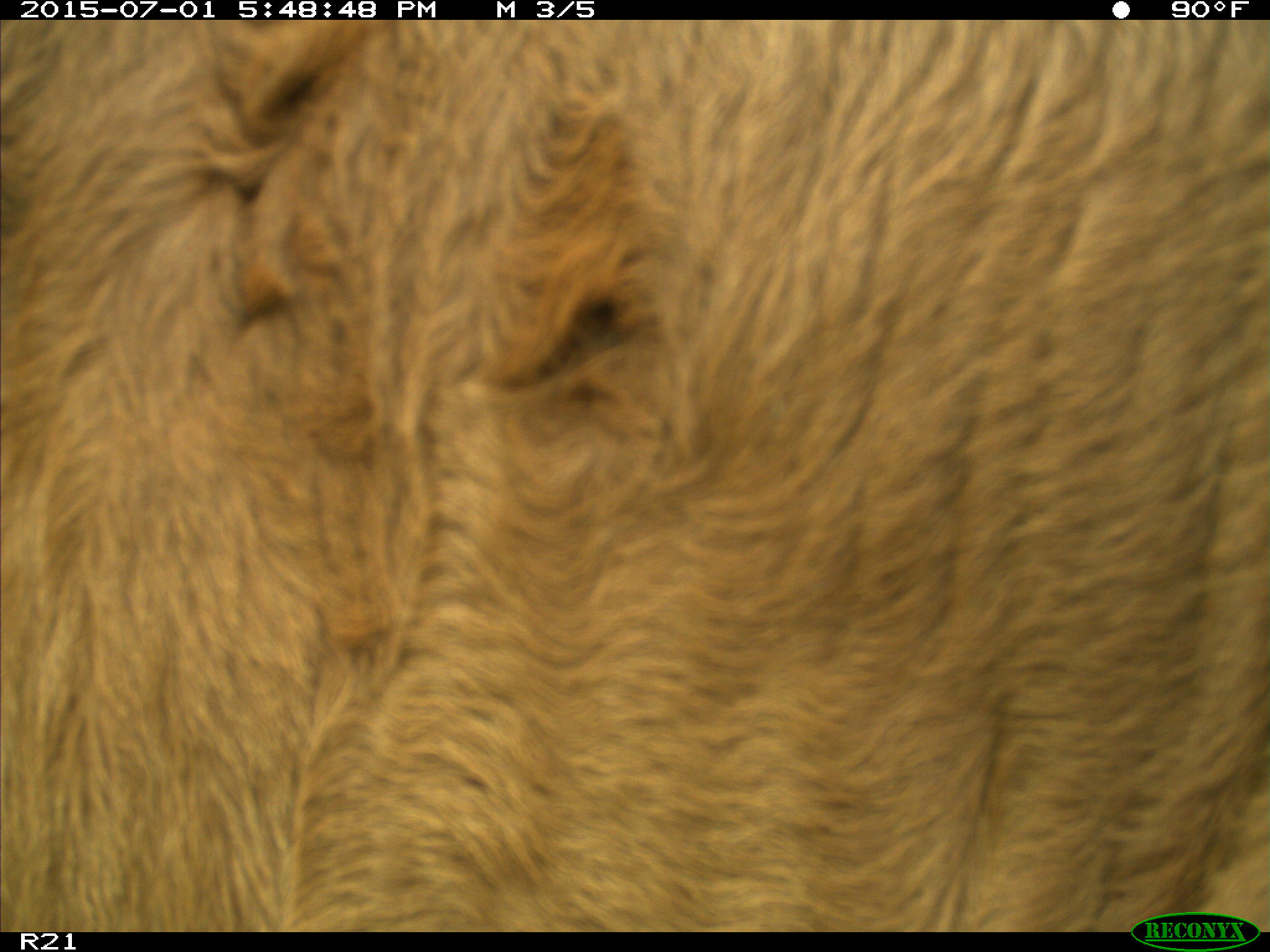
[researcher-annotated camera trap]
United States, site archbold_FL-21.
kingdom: Animalia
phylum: Chordata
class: Mammalia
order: Artiodactyla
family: Bovidae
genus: Bos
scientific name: Bos taurus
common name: domestic cow